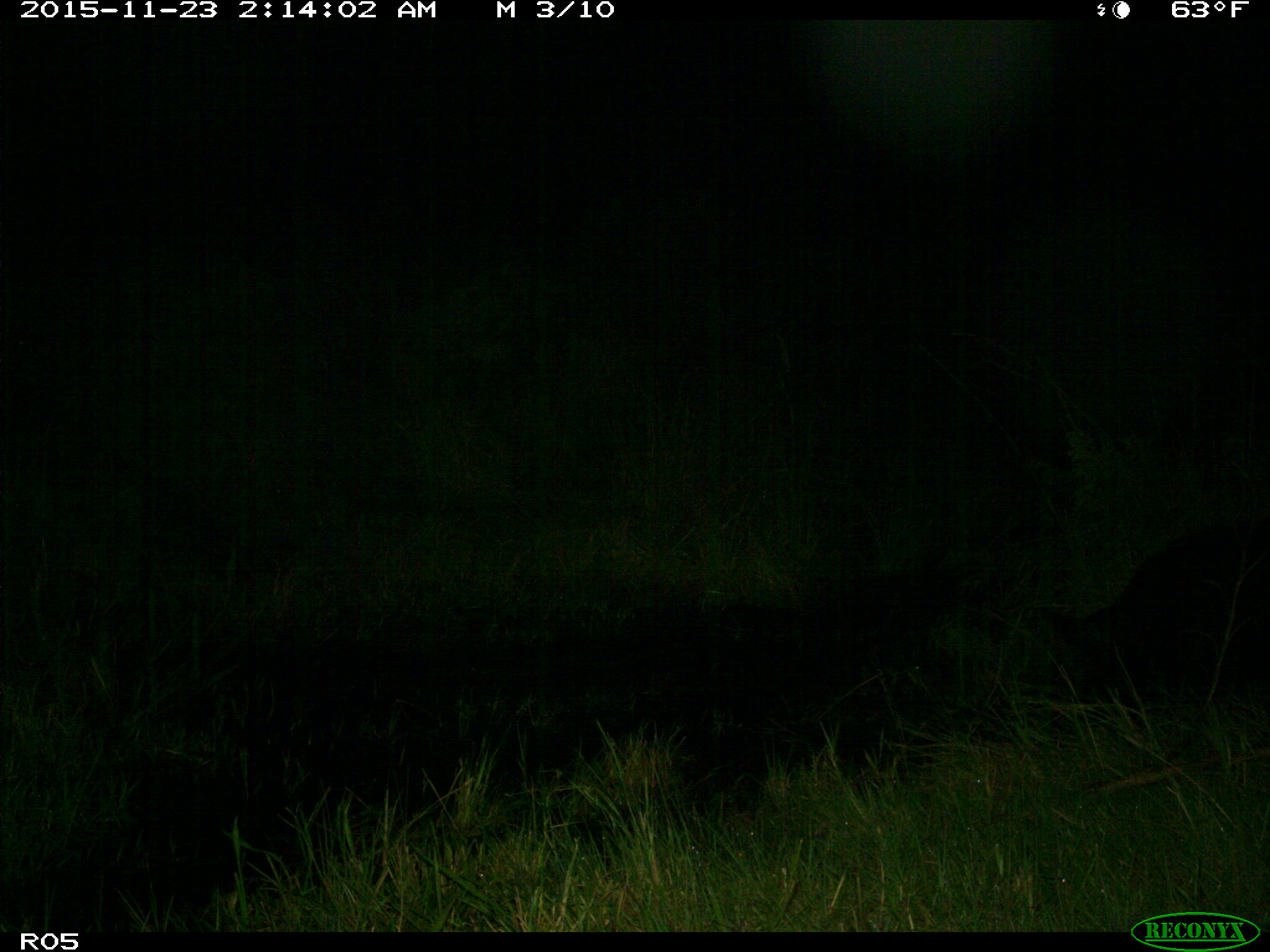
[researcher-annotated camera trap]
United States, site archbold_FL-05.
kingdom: Animalia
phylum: Chordata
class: Mammalia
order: Artiodactyla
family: Suidae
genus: Sus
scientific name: Sus scrofa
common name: wild boar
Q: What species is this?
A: Sus scrofa (wild boar).